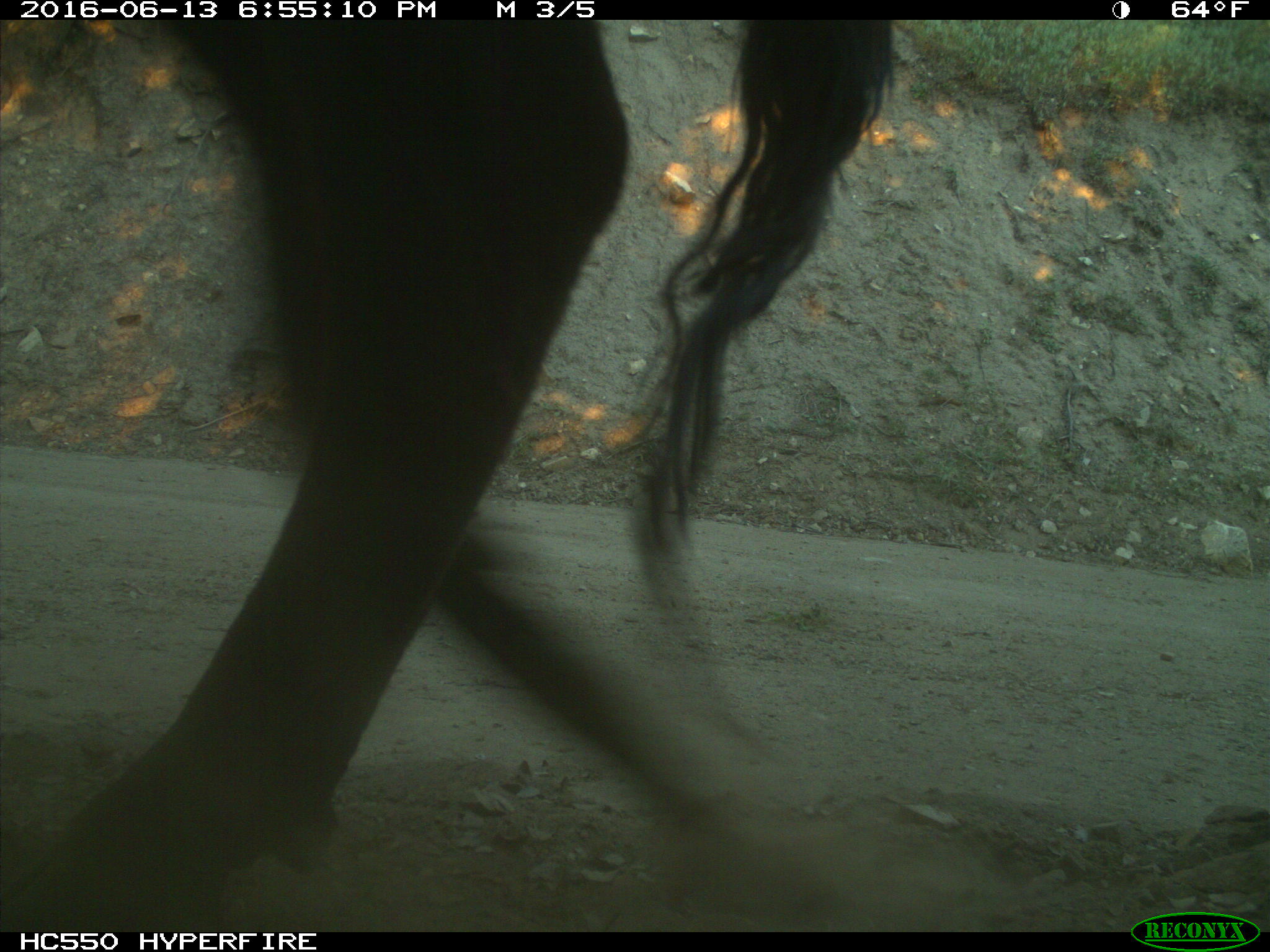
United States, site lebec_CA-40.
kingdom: Animalia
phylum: Chordata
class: Mammalia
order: Artiodactyla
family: Bovidae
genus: Bos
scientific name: Bos taurus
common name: domestic cow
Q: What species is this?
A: Bos taurus (domestic cow).